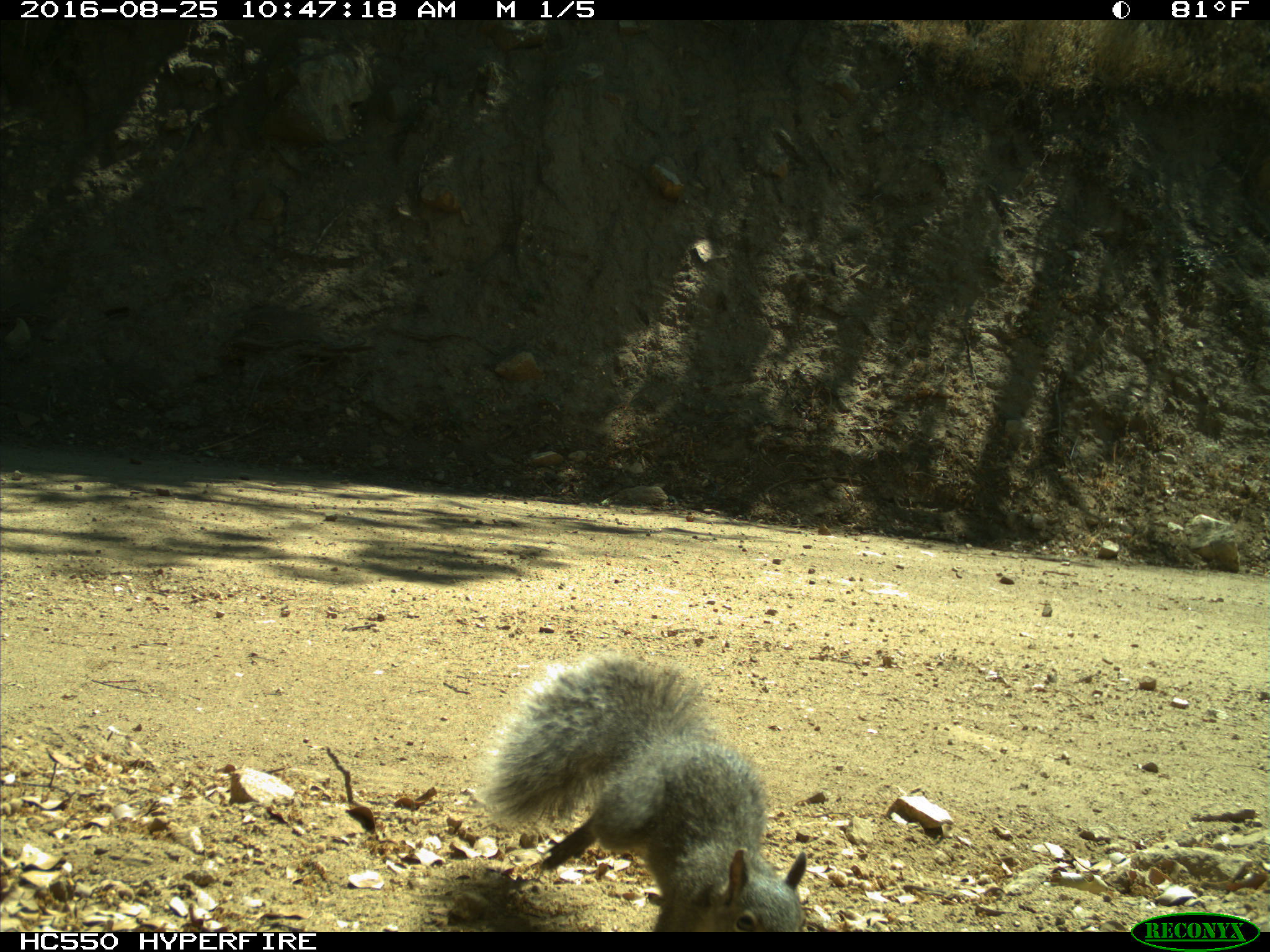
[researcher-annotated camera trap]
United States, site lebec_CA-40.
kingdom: Animalia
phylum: Chordata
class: Mammalia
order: Rodentia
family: Sciuridae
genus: Sciurus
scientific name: Sciurus carolinensis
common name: eastern gray squirrel